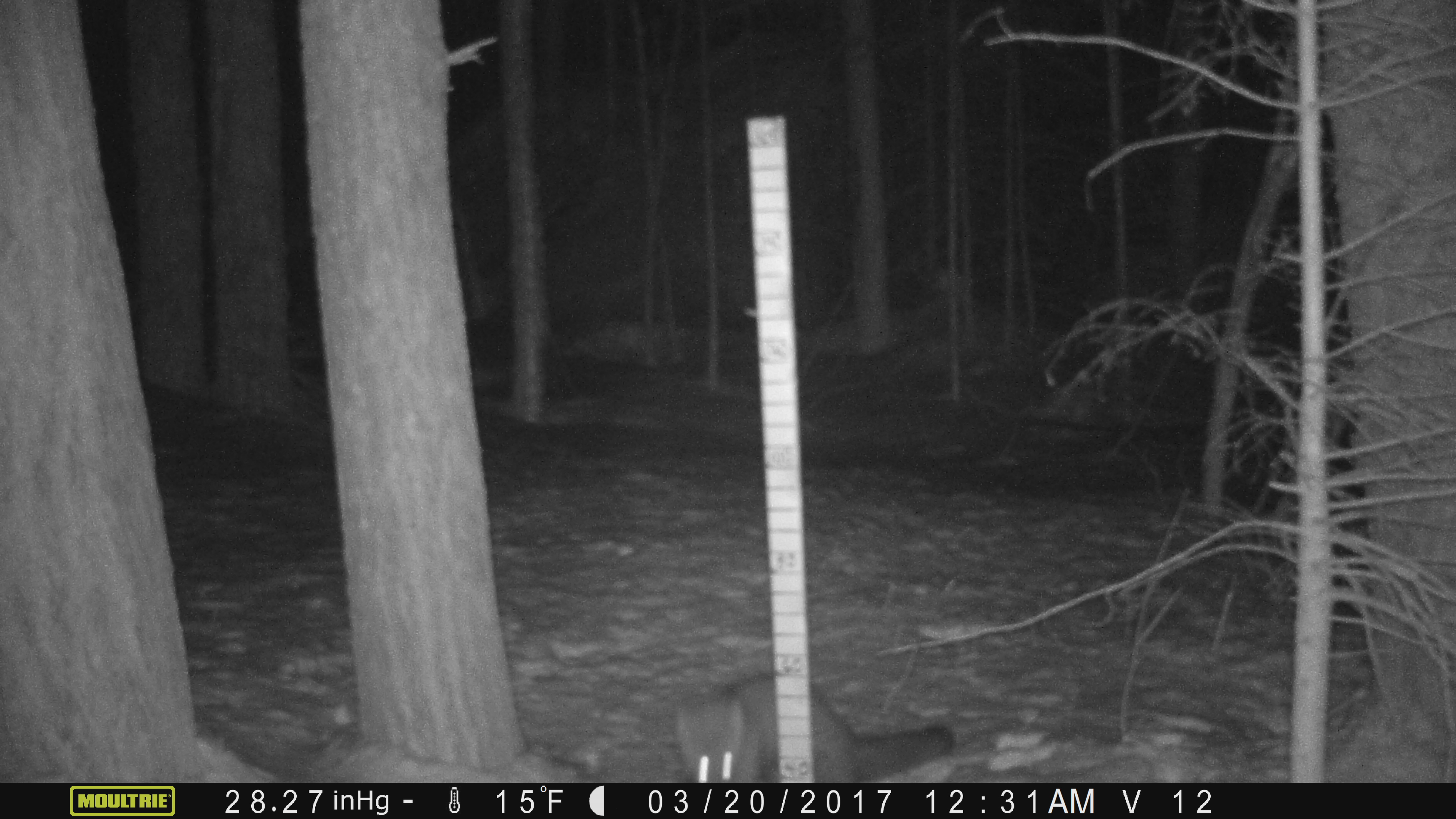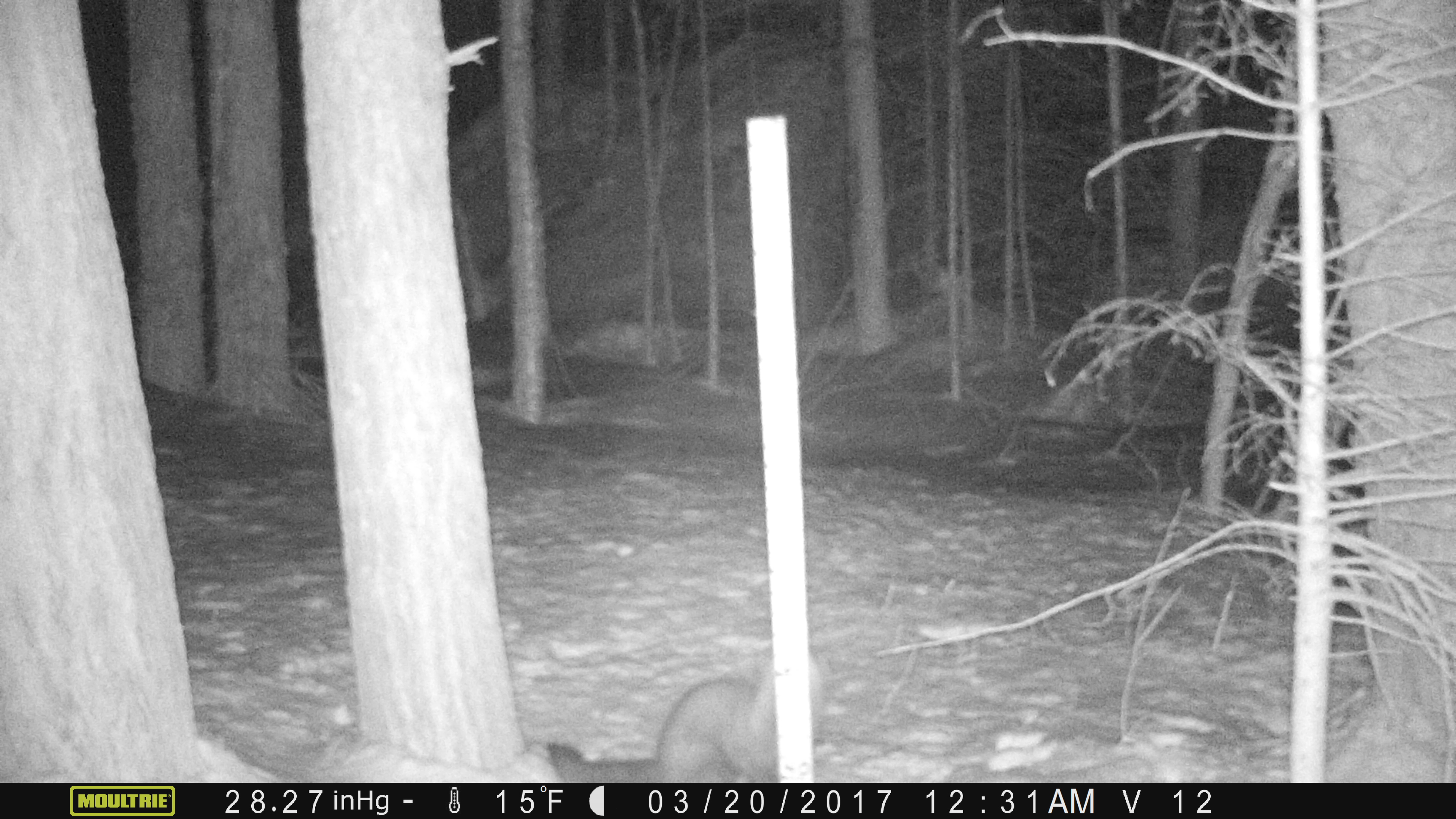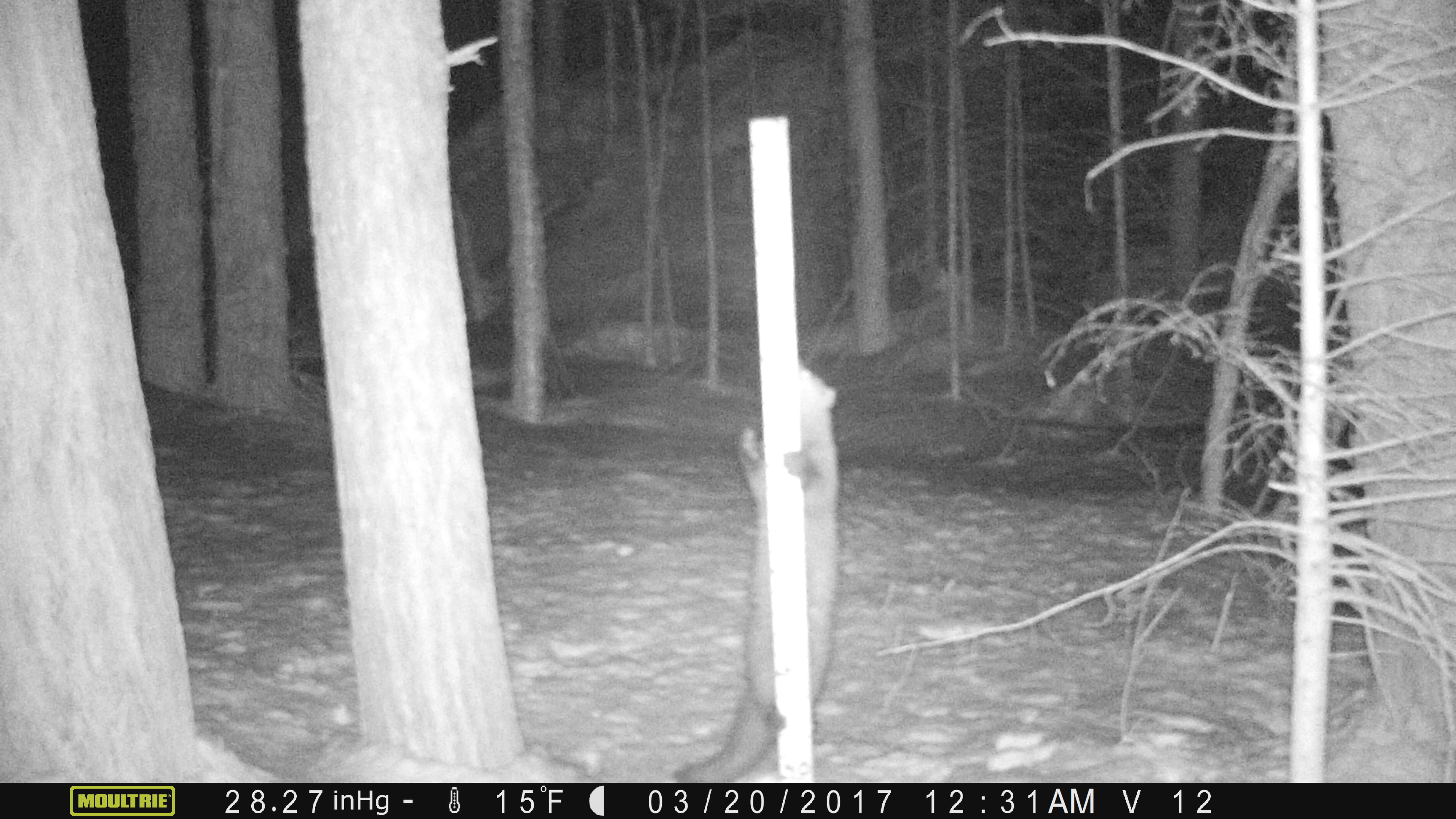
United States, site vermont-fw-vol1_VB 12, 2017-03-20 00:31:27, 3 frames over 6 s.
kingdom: Animalia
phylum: Chordata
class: Mammalia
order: Carnivora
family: Mustelidae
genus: Pekania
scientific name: Pekania pennanti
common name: fisher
Fisher (Pekania pennanti).